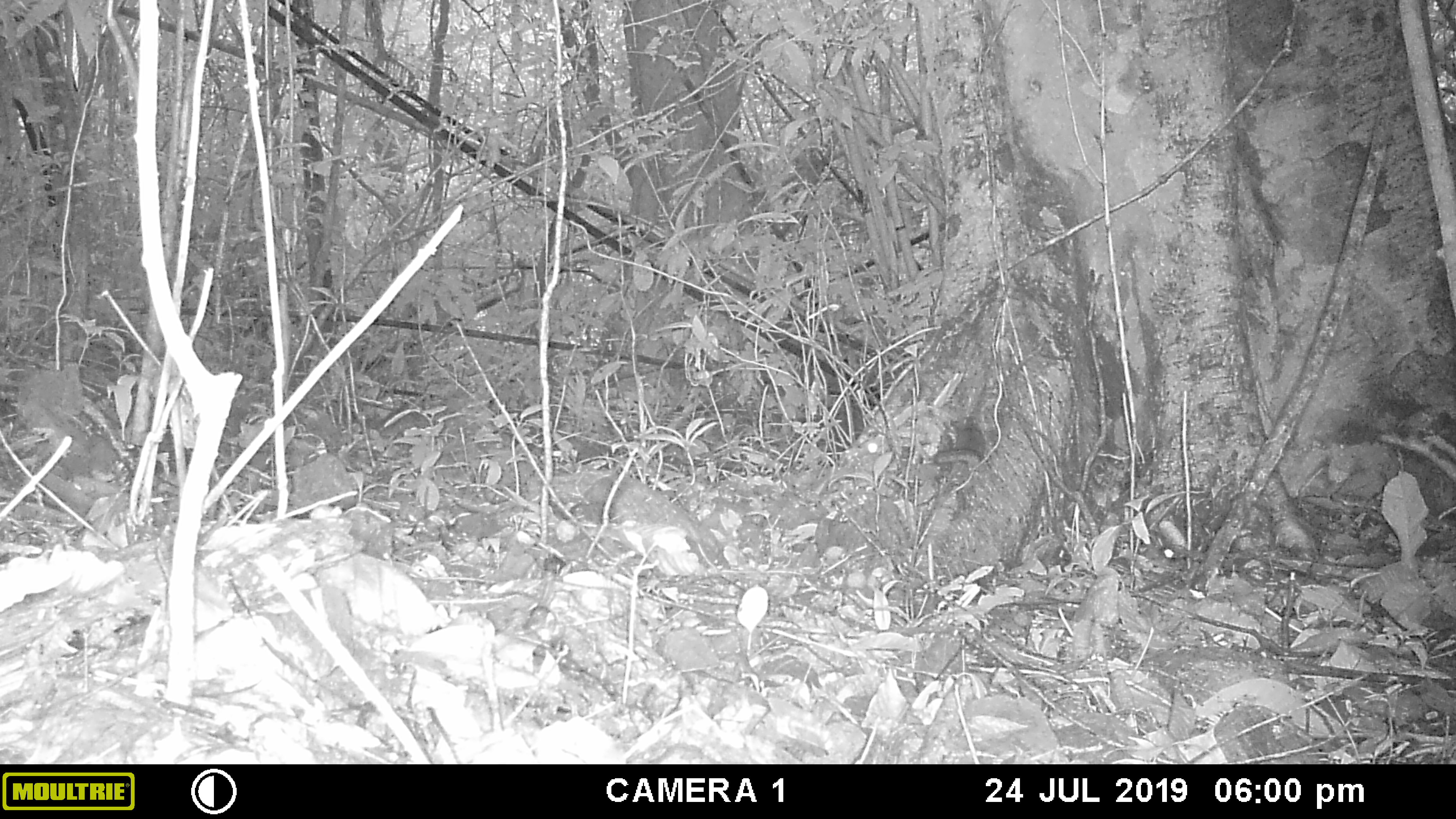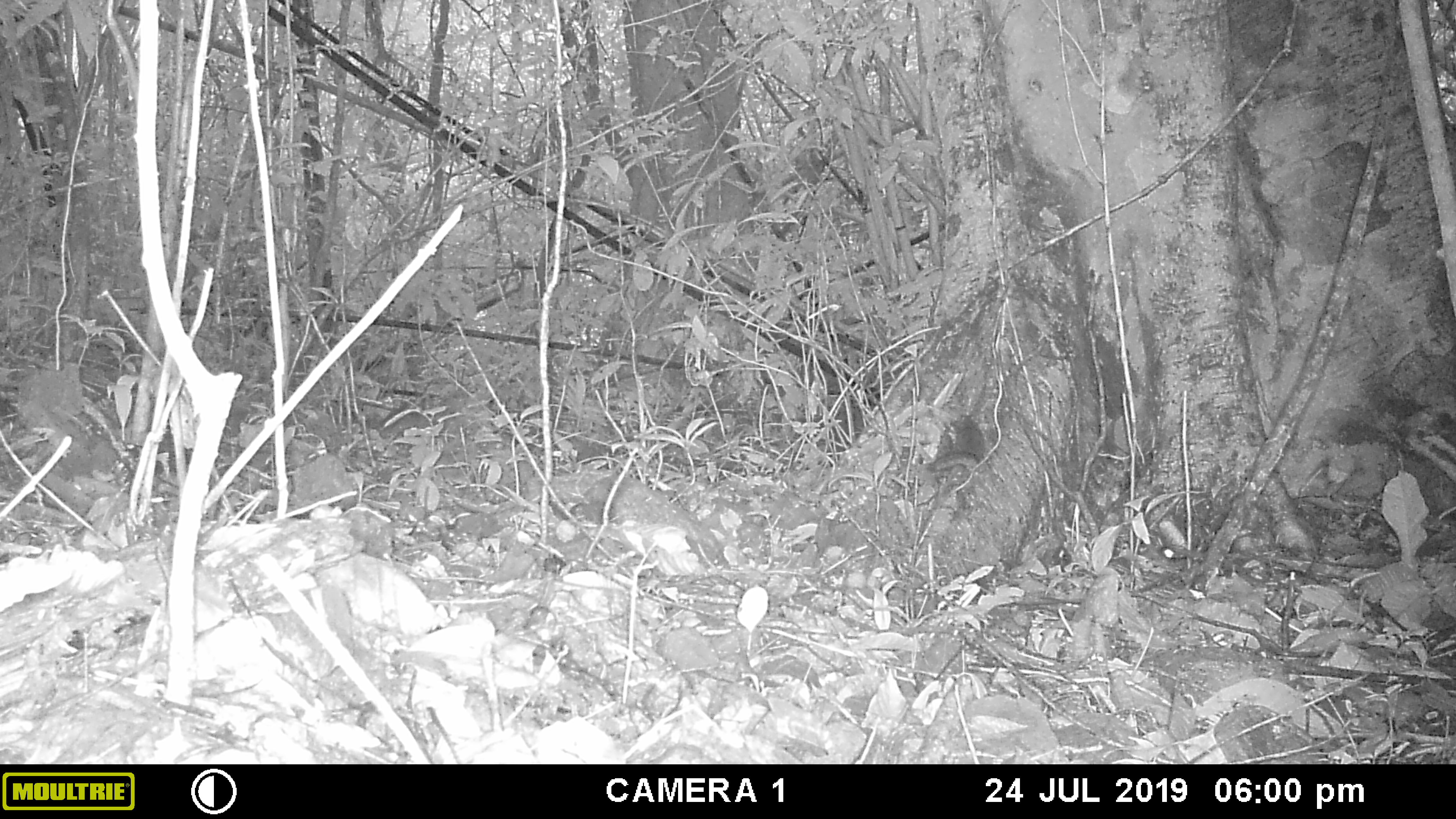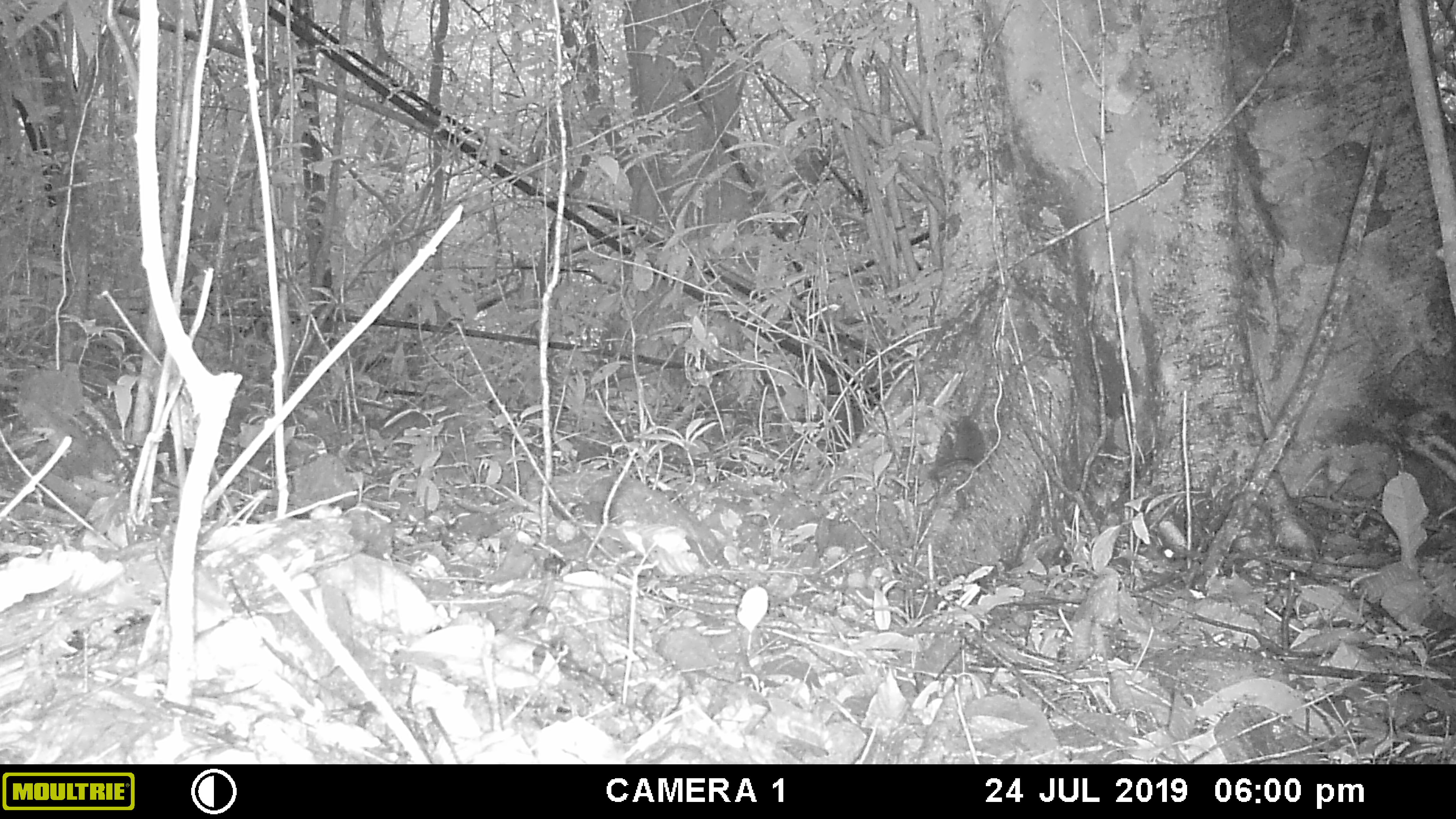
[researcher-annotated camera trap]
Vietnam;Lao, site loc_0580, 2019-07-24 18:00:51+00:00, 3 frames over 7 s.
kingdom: Animalia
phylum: Chordata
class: Mammalia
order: Rodentia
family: Sciuridae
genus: Dremomys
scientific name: Dremomys rufigenis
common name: red-cheeked squirrel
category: red cheeked squirrel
Red cheeked squirrel (red-cheeked squirrel) (Dremomys rufigenis). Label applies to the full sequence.